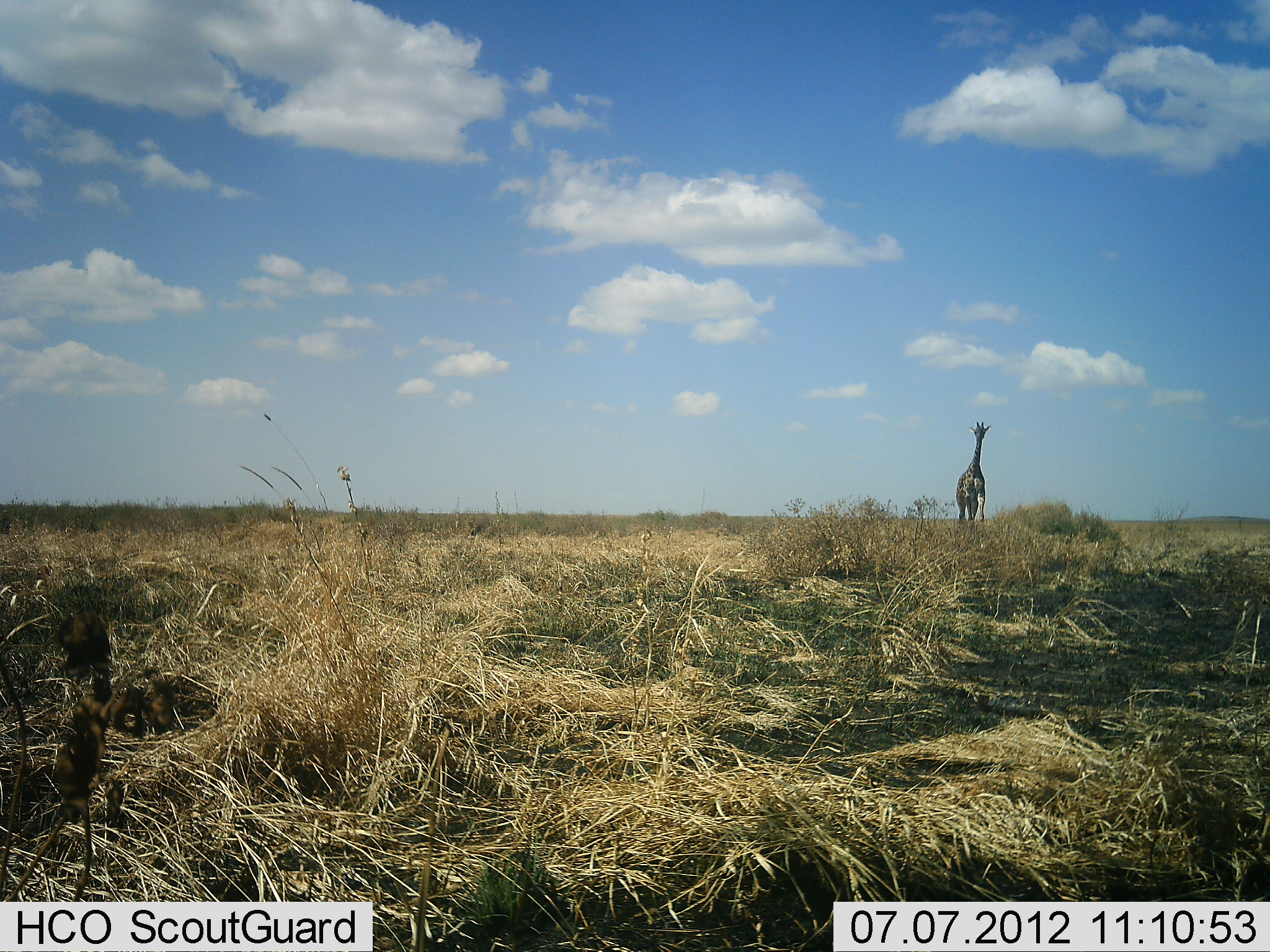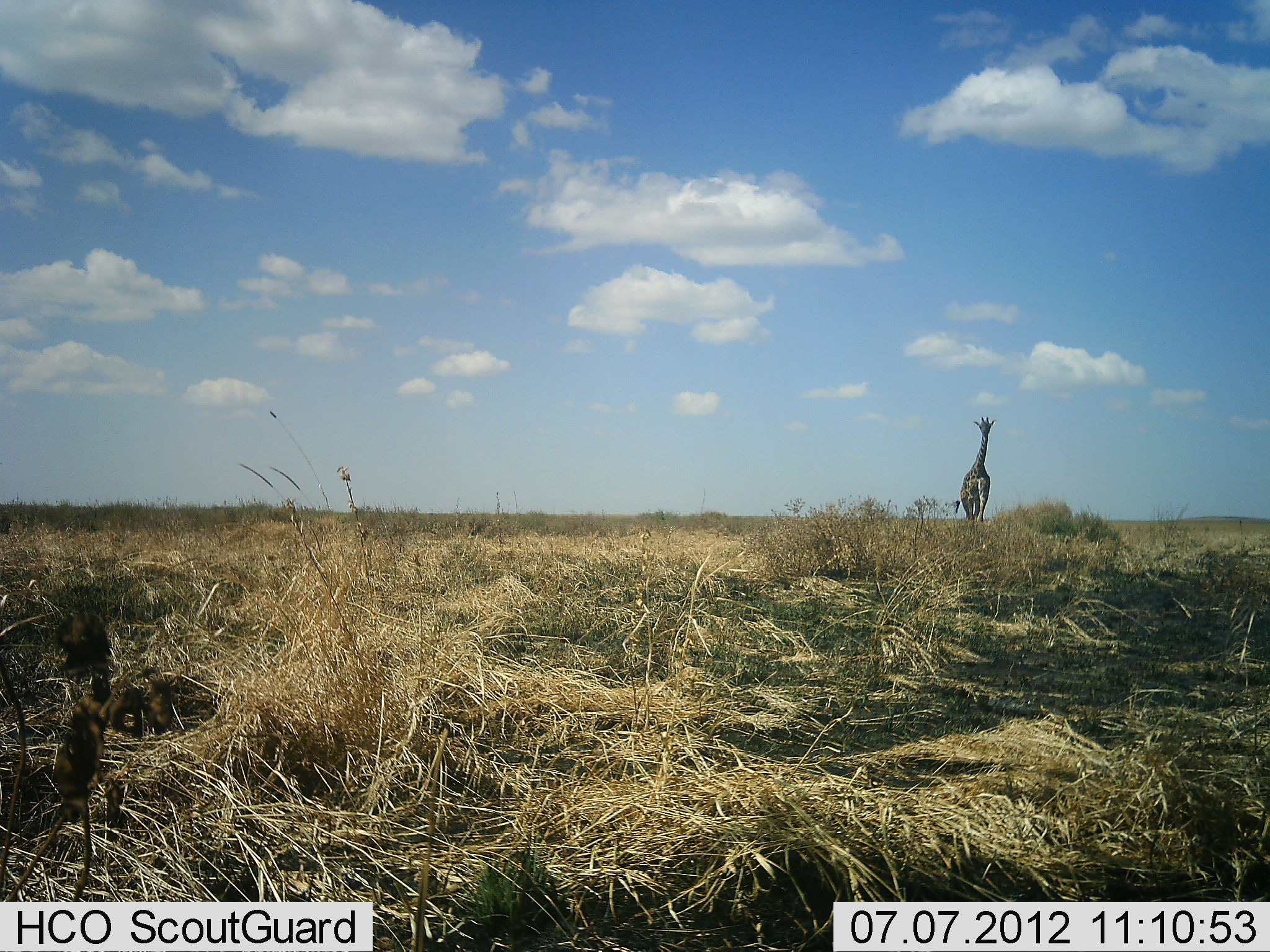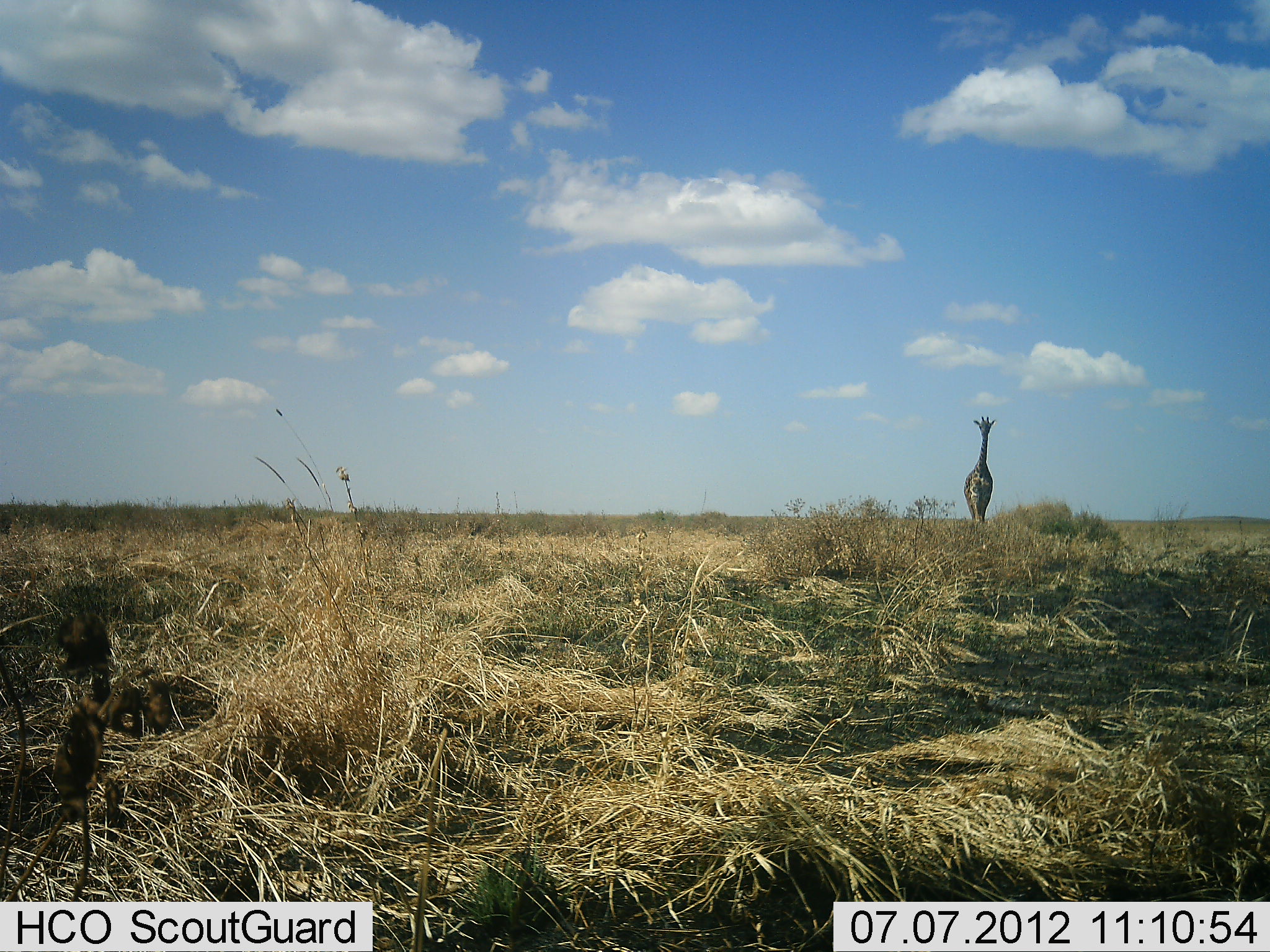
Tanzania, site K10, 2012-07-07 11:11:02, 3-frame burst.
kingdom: Animalia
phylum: Chordata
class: Mammalia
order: Artiodactyla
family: Giraffidae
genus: Giraffa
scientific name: Giraffa camelopardalis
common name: giraffe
Giraffe (Giraffa camelopardalis), count 1. Behavior (volunteer vote fractions): standing 0%, resting 0%, moving 100%, interacting 0%. Young present (vote fraction): 0%. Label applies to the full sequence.